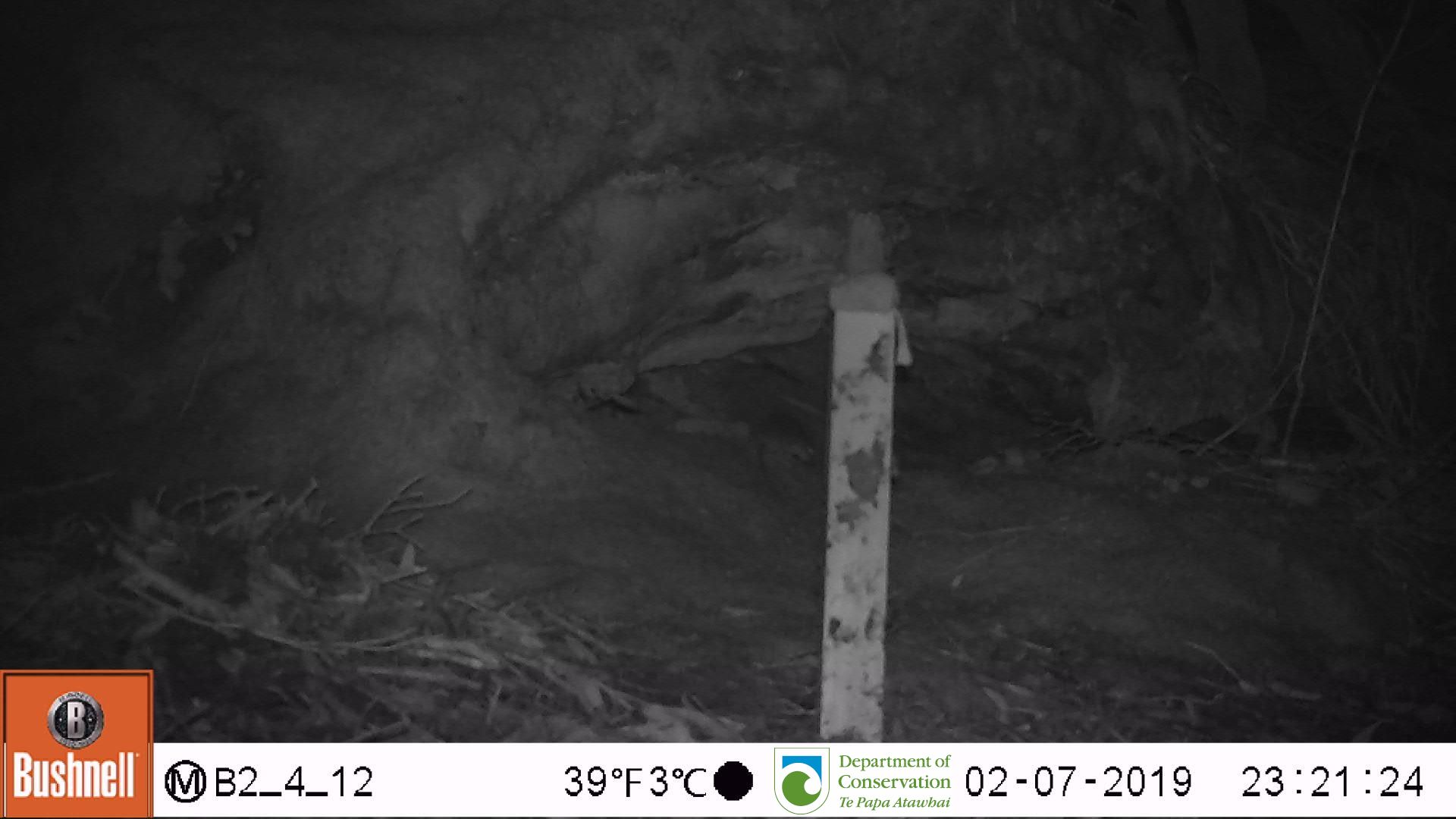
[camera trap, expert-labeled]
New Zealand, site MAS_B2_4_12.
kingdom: Animalia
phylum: Chordata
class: Mammalia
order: Rodentia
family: Muridae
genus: Mus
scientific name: Mus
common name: mouse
Mouse (Mus).